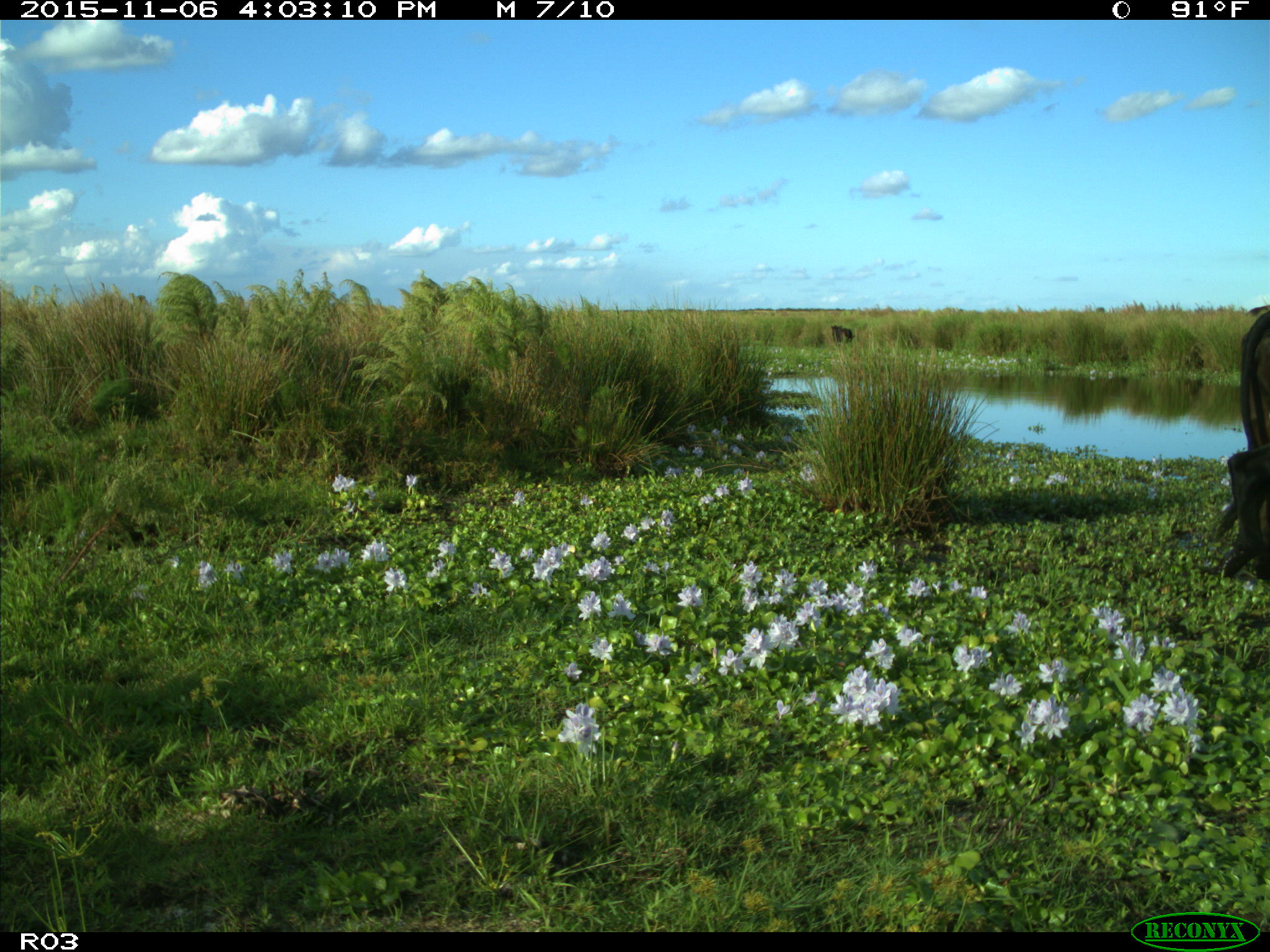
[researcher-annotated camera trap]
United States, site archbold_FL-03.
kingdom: Animalia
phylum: Chordata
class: Mammalia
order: Artiodactyla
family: Bovidae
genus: Bos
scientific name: Bos taurus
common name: domestic cow